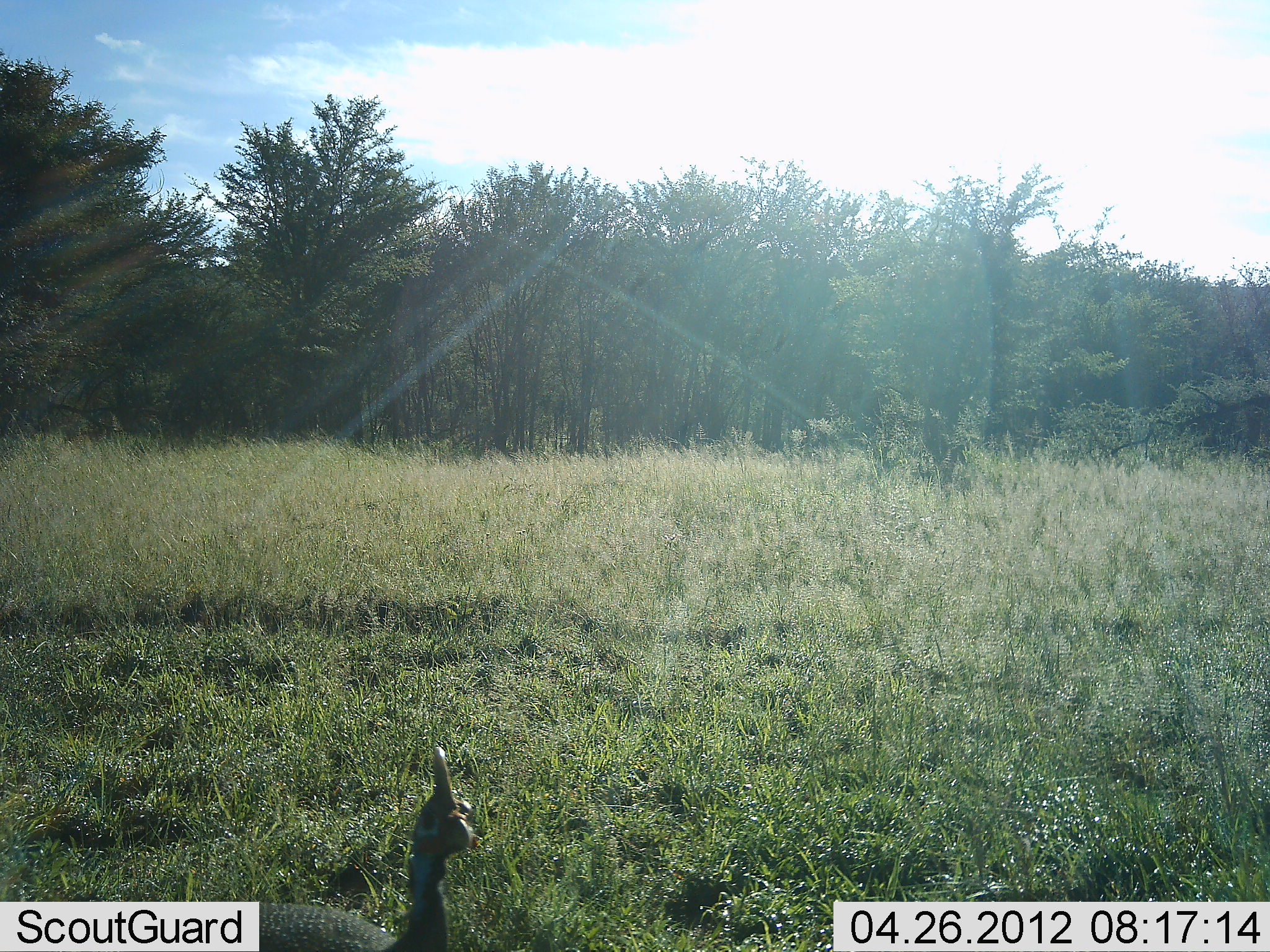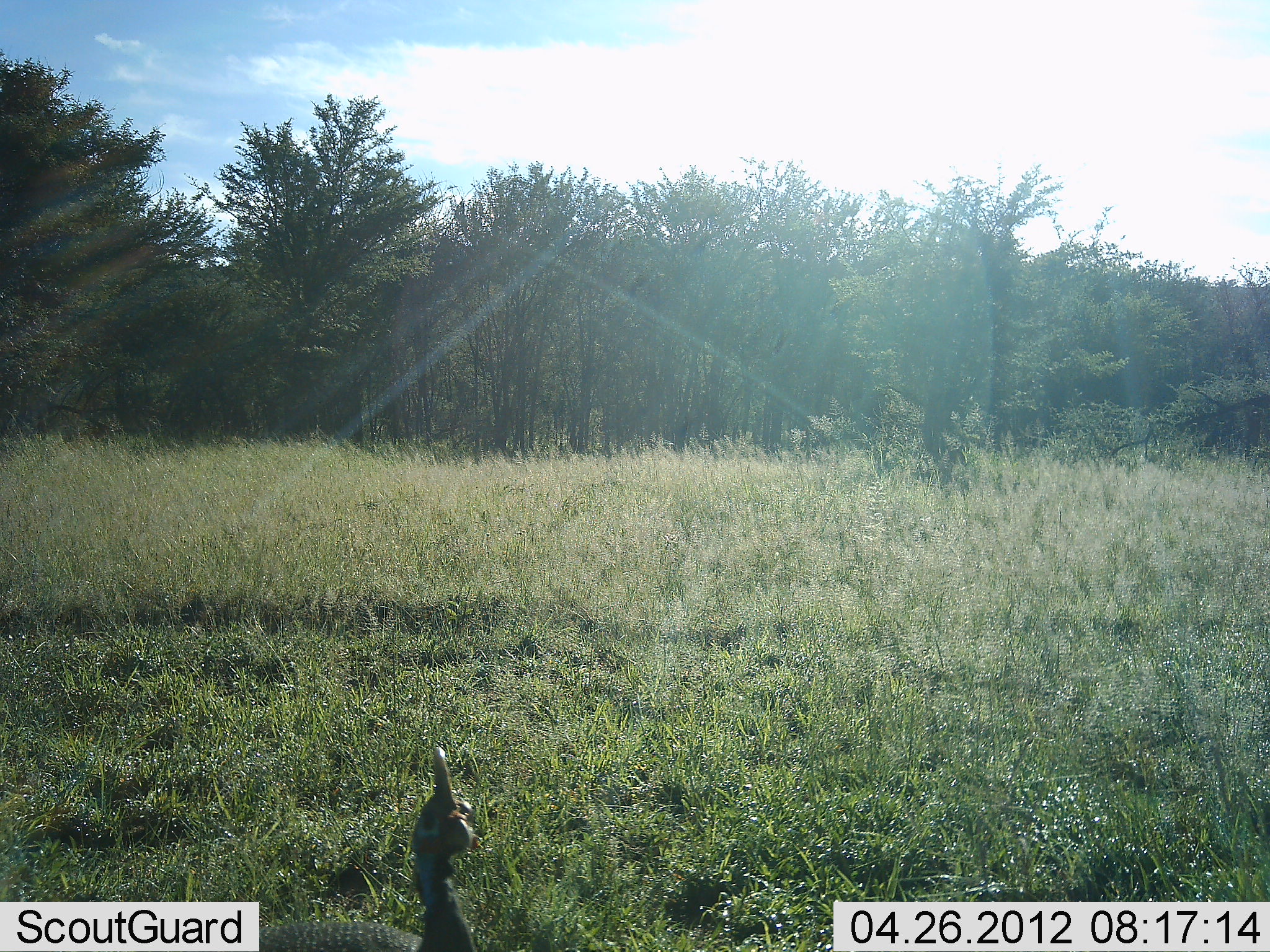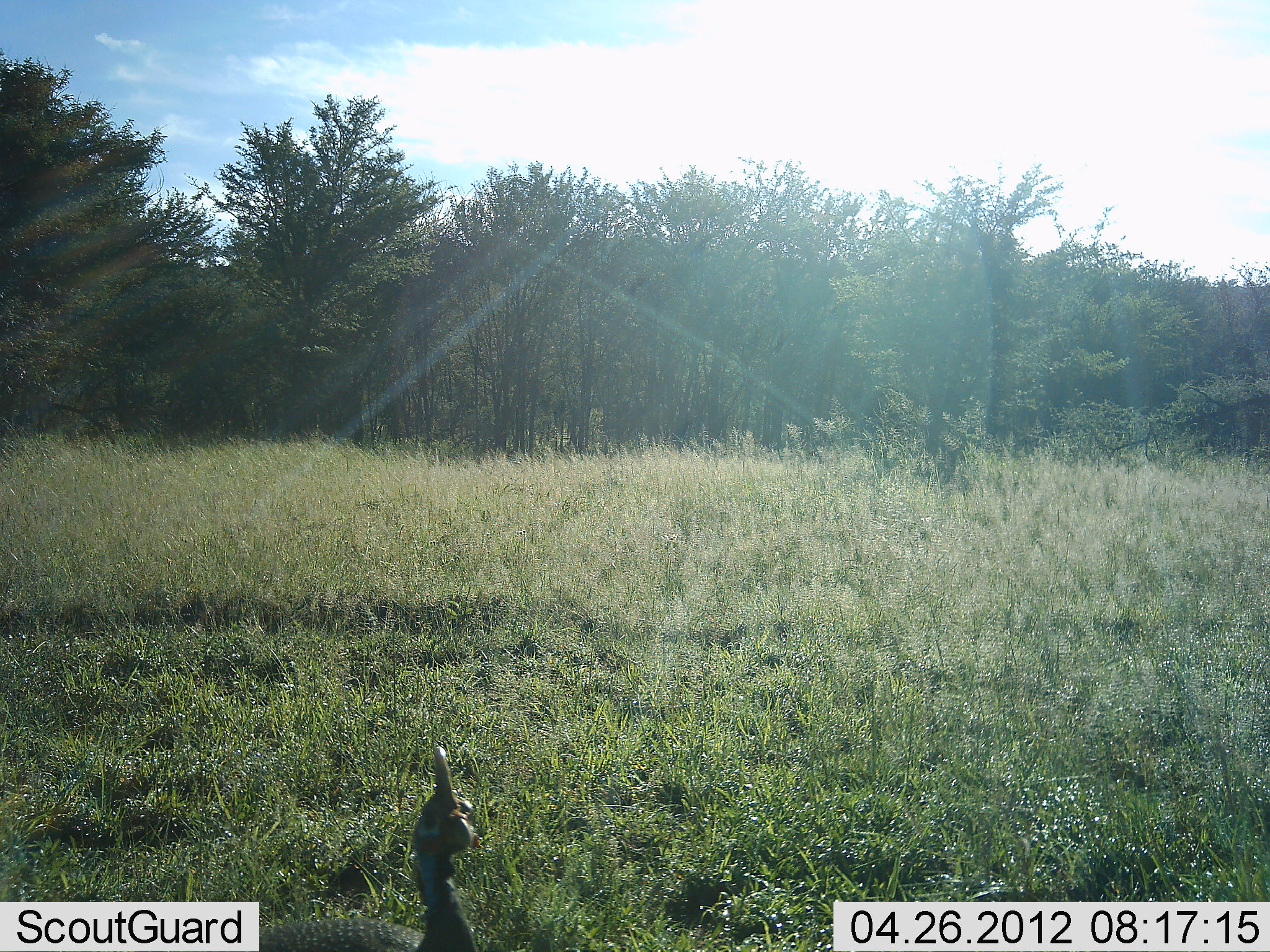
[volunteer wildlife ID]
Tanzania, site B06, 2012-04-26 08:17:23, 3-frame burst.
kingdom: Animalia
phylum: Chordata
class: Aves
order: Galliformes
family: Numididae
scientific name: Numididae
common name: guinea fowl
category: guineafowl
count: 1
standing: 88%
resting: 12%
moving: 0%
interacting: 0%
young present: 0%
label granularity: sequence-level